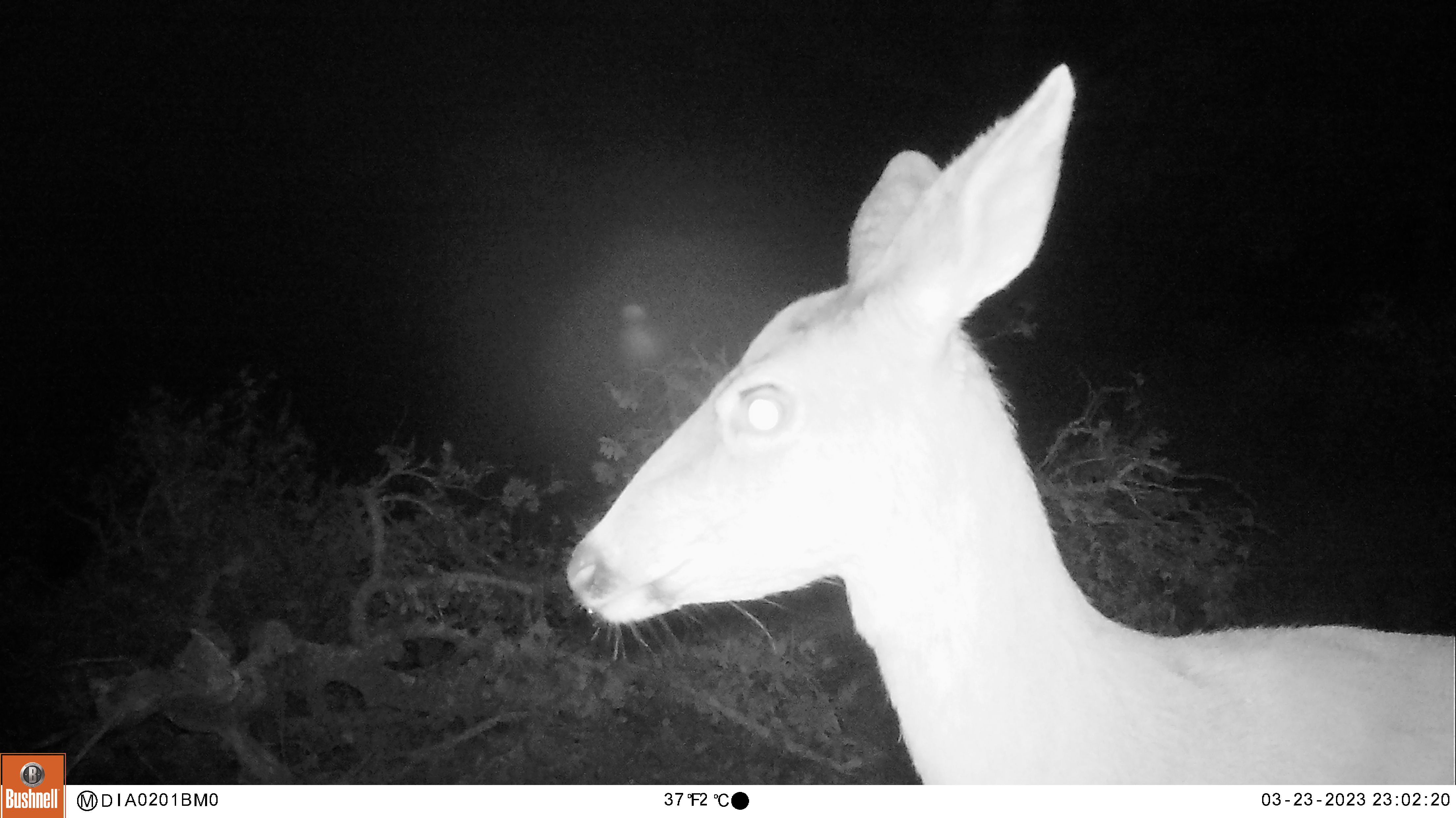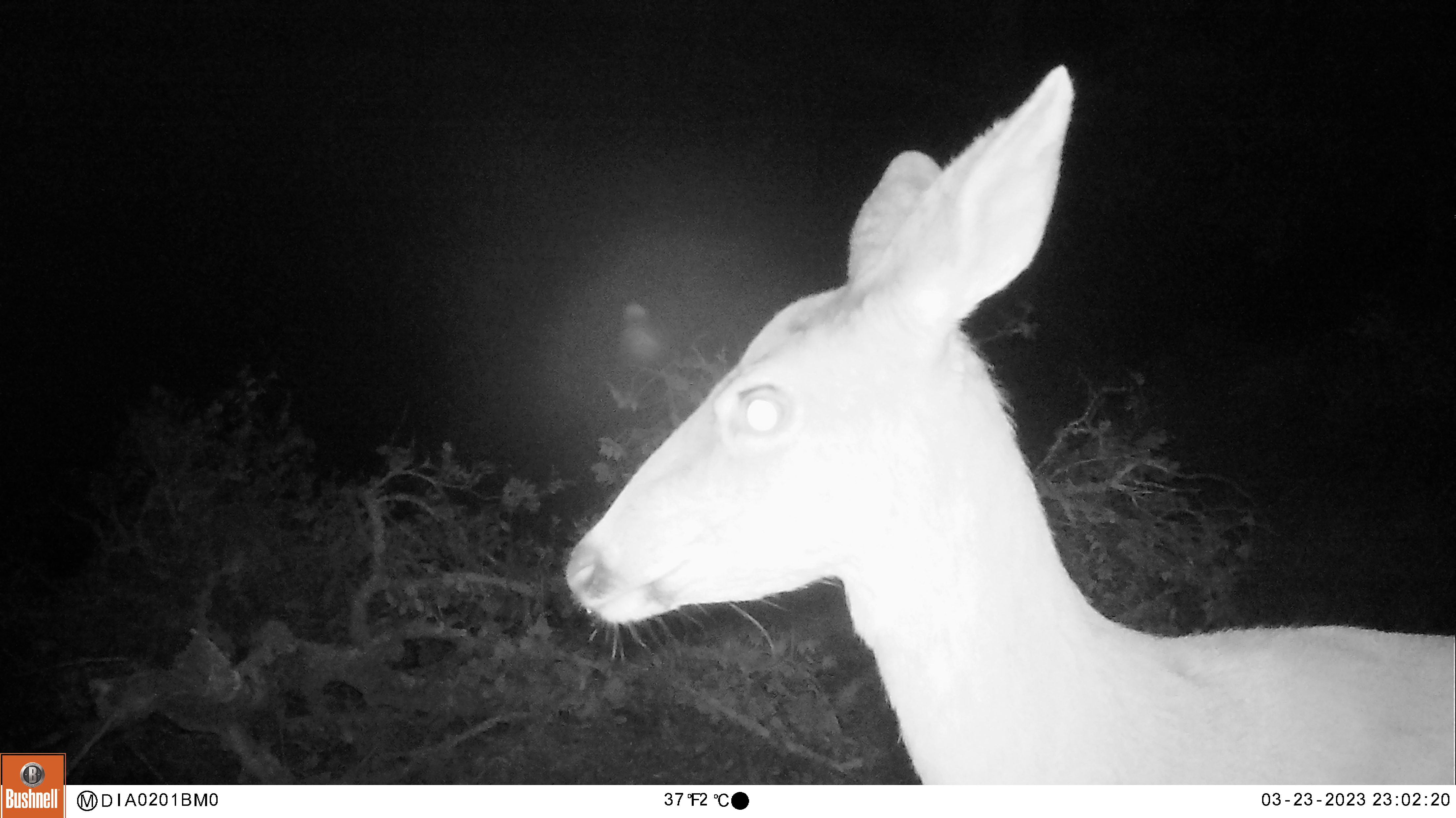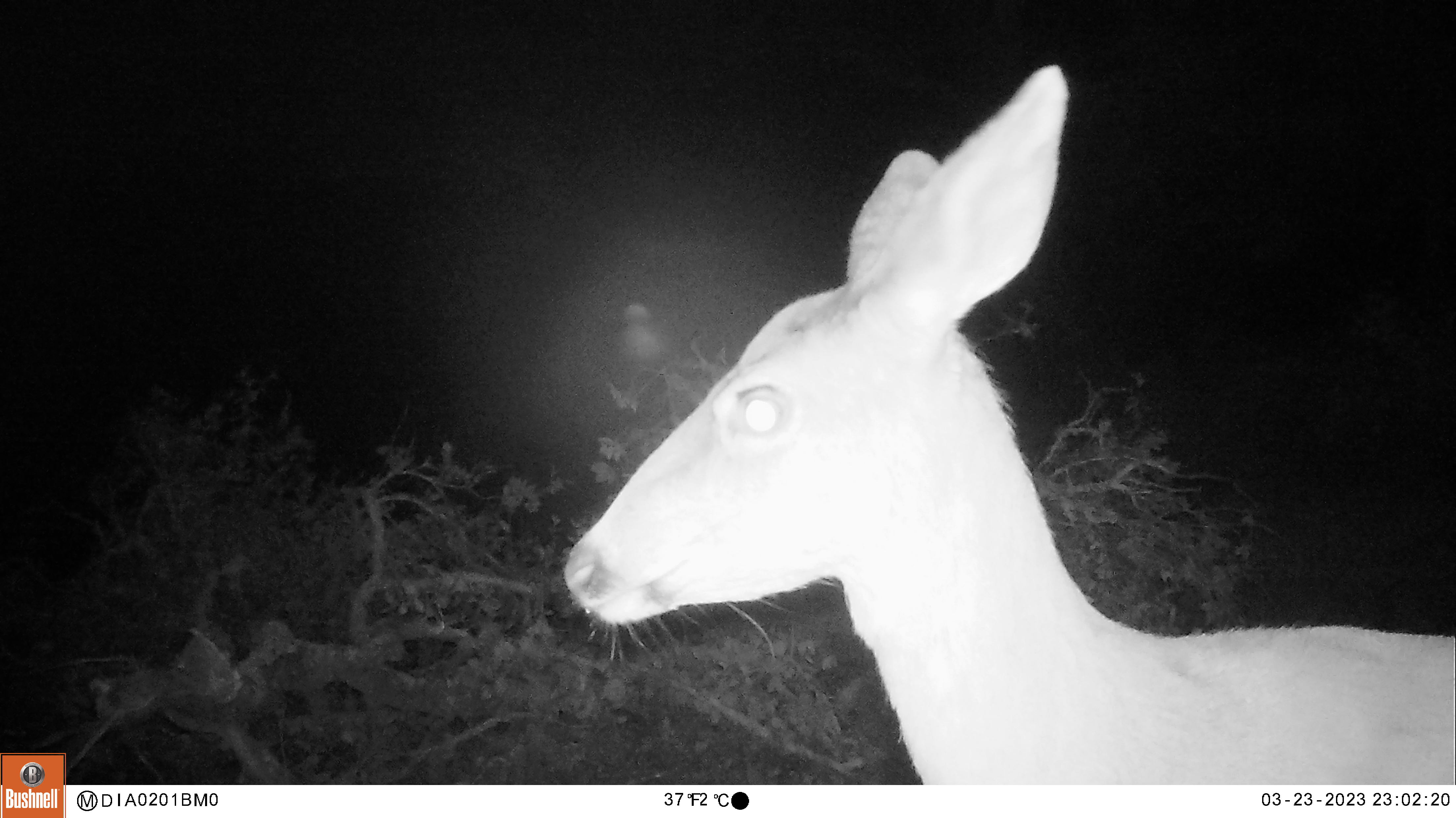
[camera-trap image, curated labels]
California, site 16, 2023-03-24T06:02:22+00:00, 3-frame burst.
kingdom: Animalia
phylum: Chordata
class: Mammalia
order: Artiodactyla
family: Cervidae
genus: Odocoileus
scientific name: Odocoileus hemionus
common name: mule deer